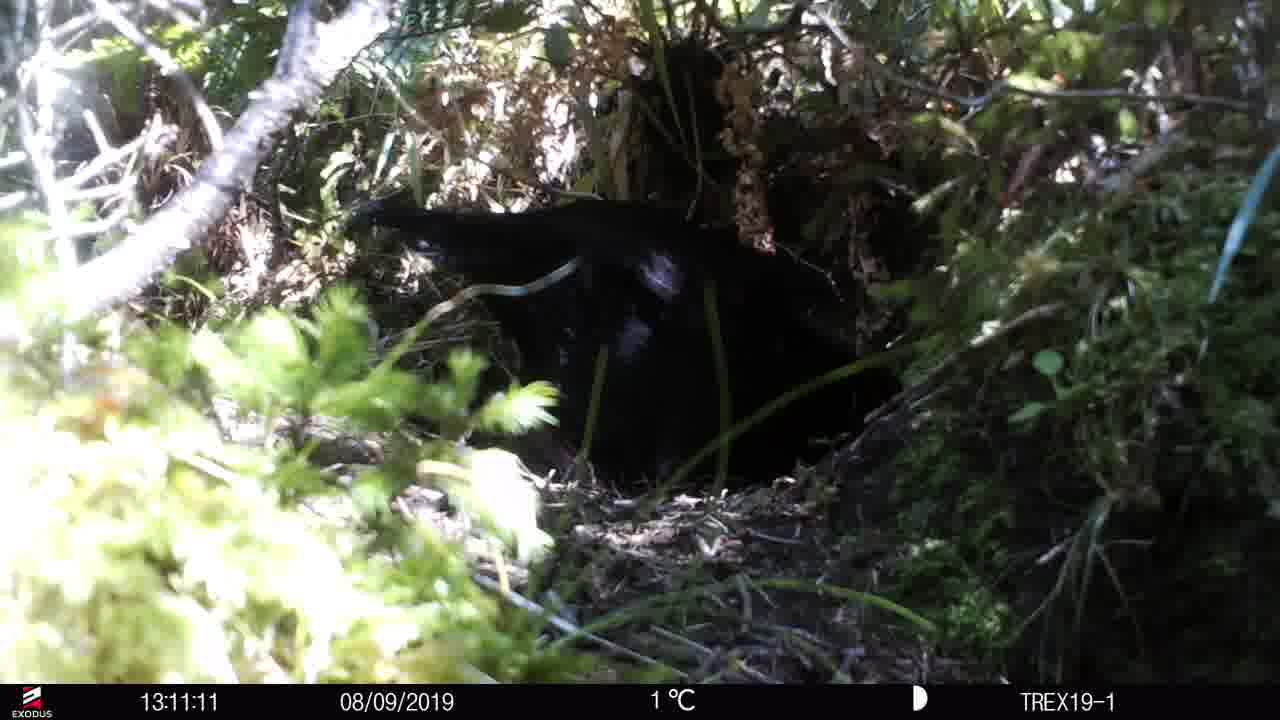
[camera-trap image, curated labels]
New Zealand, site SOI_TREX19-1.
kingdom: Animalia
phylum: Chordata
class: Aves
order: Gruiformes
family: Rallidae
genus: Gallirallus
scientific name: Gallirallus australis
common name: weka